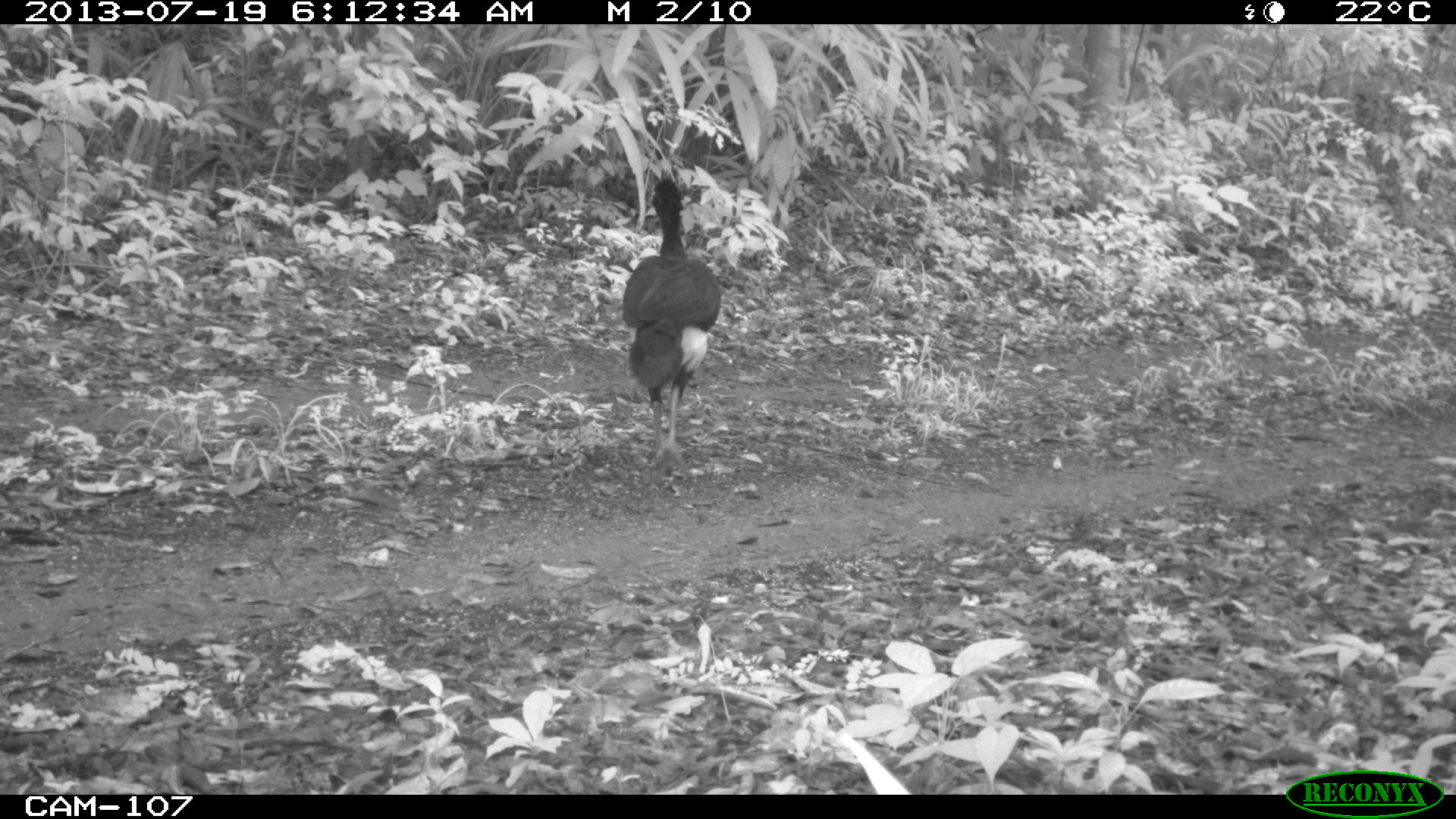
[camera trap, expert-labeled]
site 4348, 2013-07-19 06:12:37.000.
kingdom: Animalia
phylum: Chordata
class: Aves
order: Galliformes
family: Cracidae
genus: Crax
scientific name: Crax rubra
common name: great curassow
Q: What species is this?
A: Crax rubra (great curassow).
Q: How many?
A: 2.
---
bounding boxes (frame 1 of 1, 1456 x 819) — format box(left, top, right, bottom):
crax rubra: box(621, 171, 723, 470)